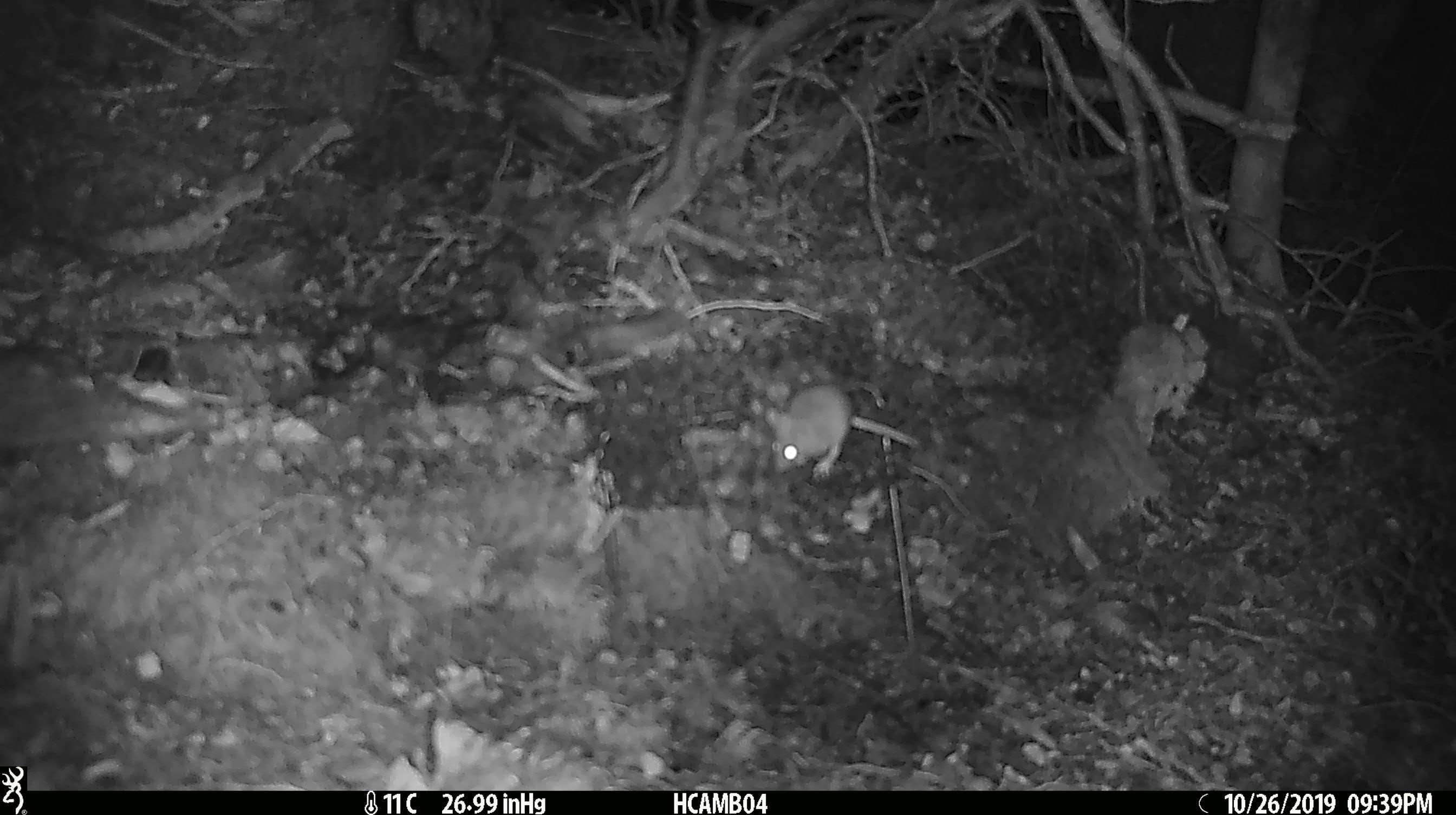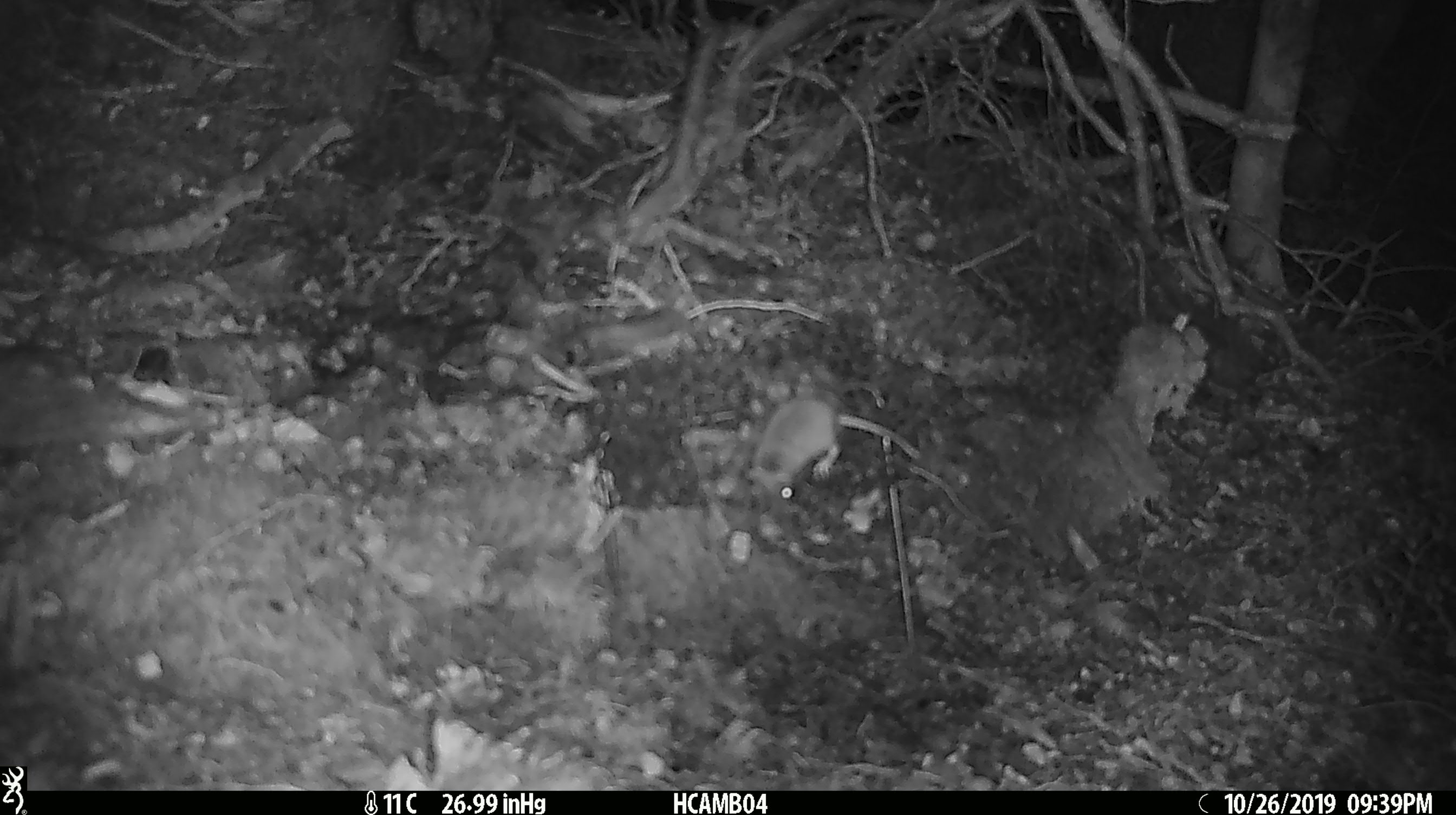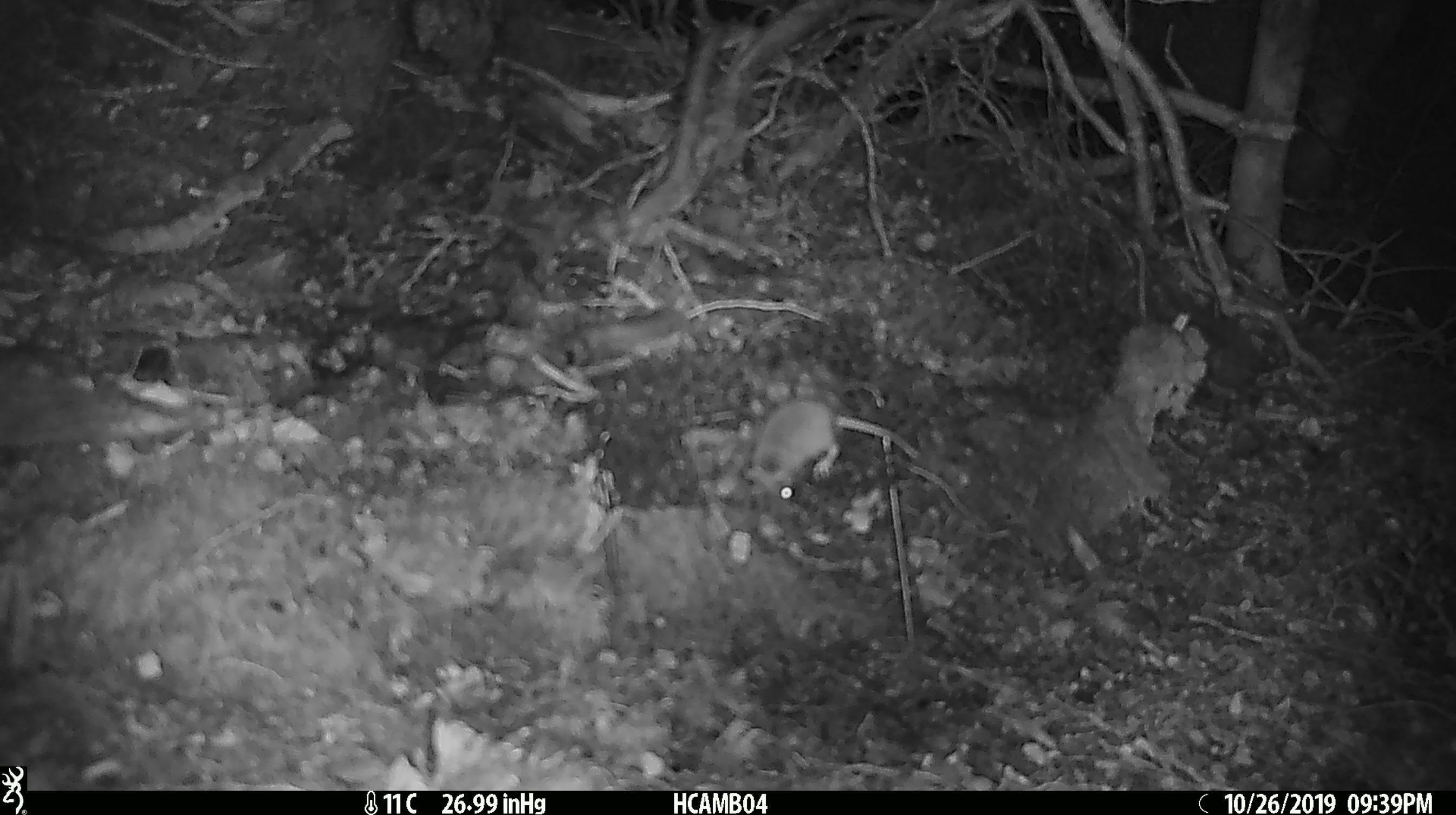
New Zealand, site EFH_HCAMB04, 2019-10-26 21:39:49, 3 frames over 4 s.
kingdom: Animalia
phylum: Chordata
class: Mammalia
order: Rodentia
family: Muridae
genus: Mus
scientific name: Mus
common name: mouse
Mouse (Mus).